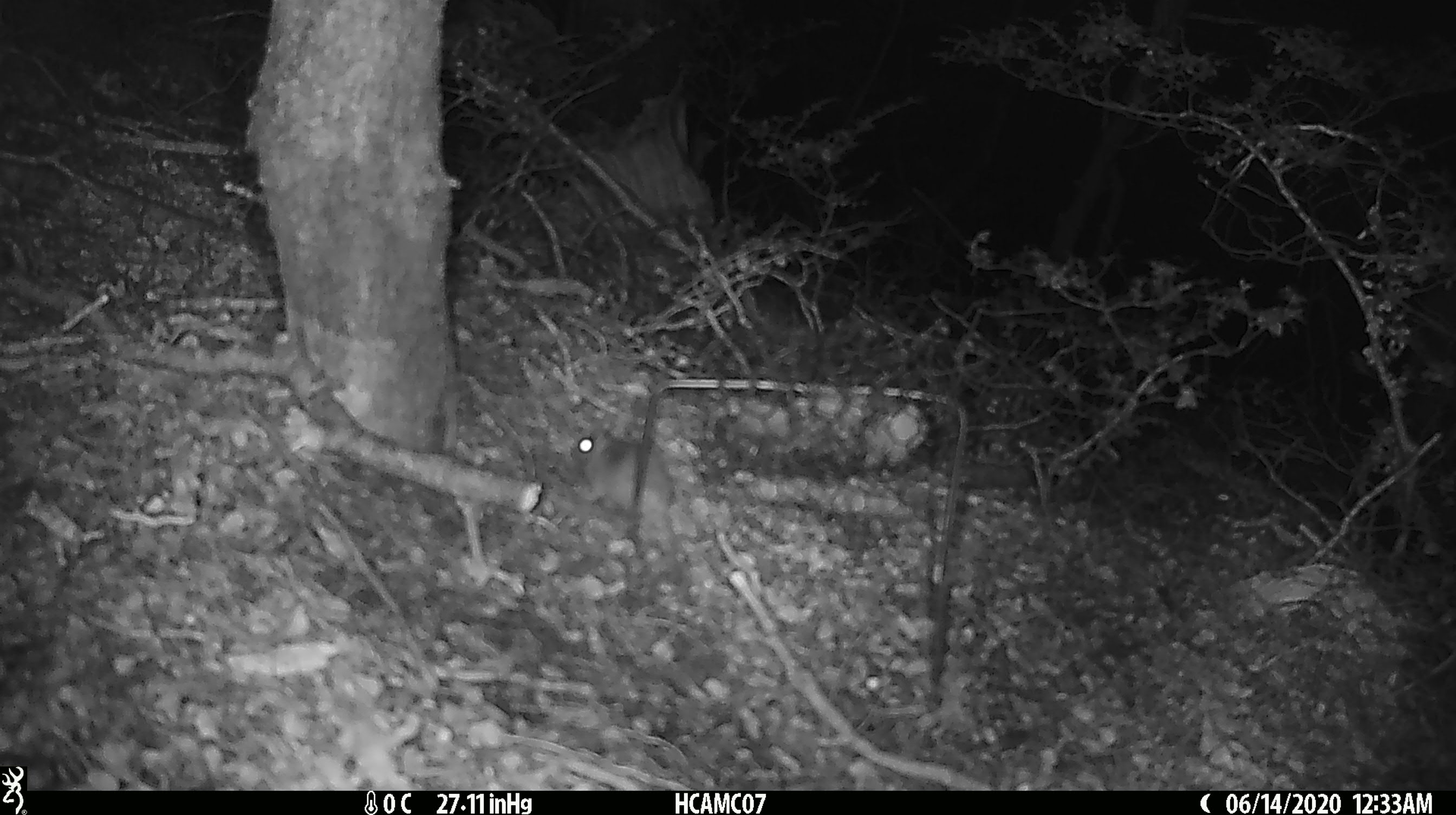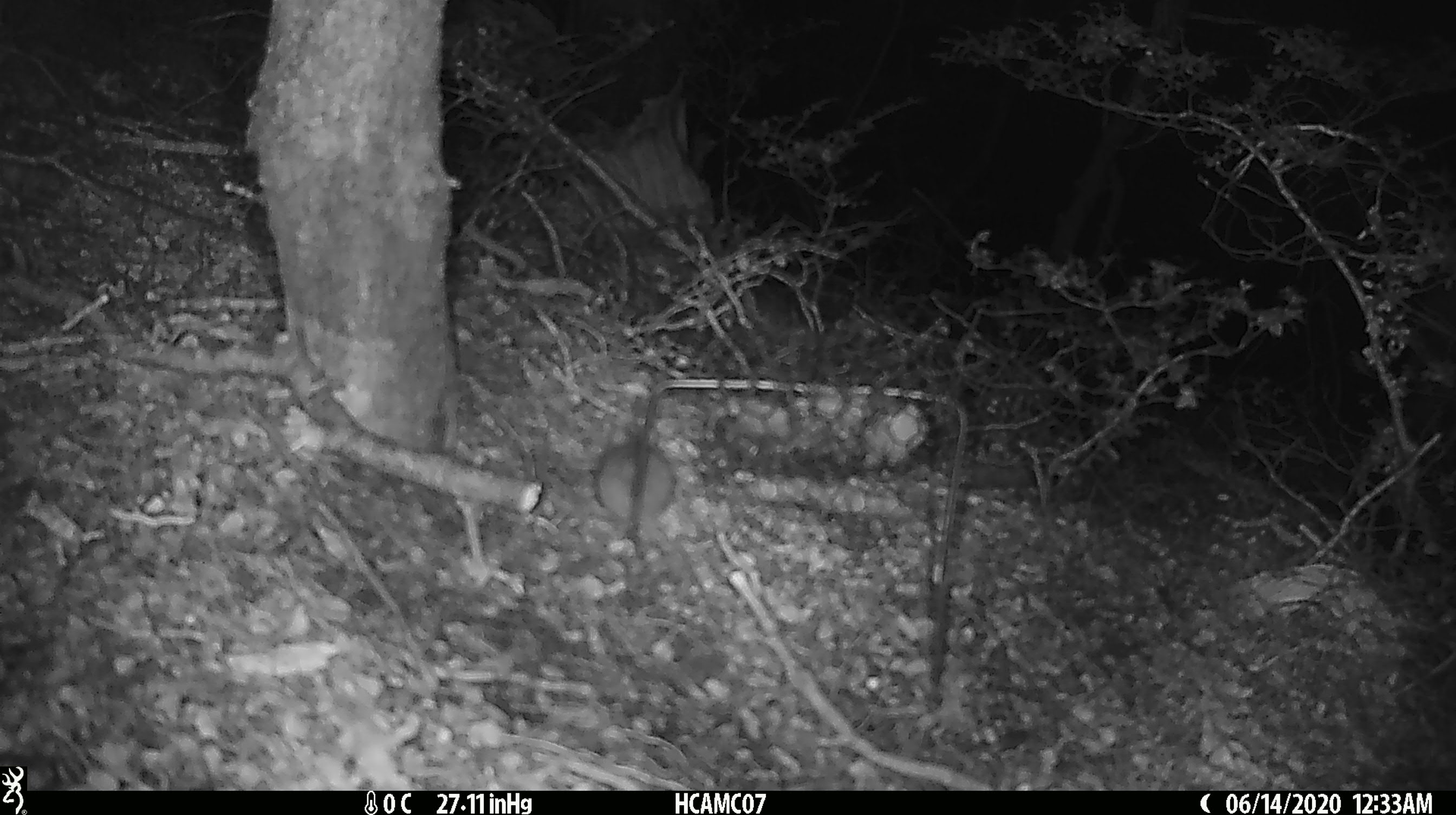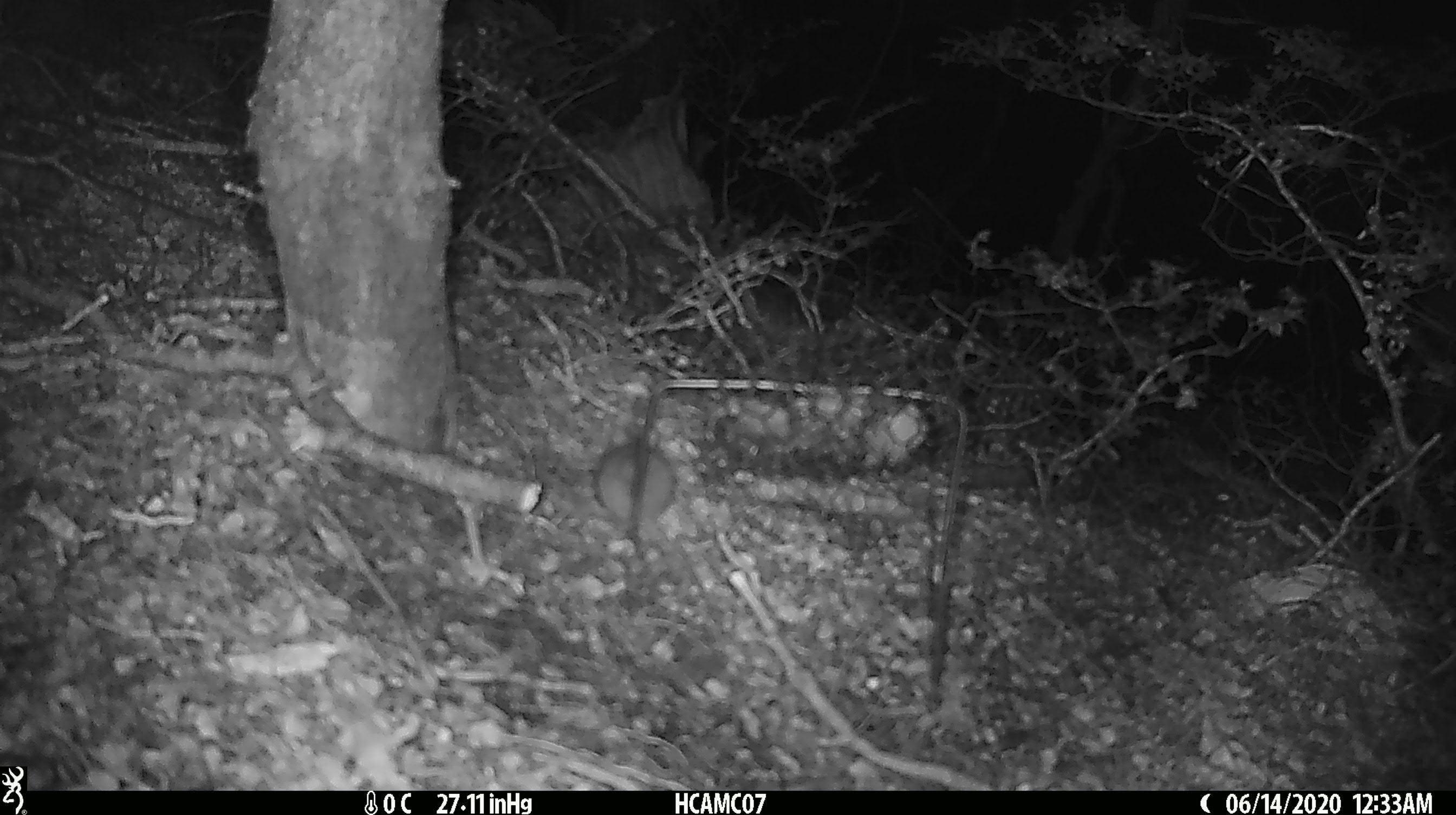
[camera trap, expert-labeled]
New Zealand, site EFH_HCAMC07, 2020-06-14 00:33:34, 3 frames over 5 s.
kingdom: Animalia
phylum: Chordata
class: Mammalia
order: Rodentia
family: Muridae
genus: Mus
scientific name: Mus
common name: mouse